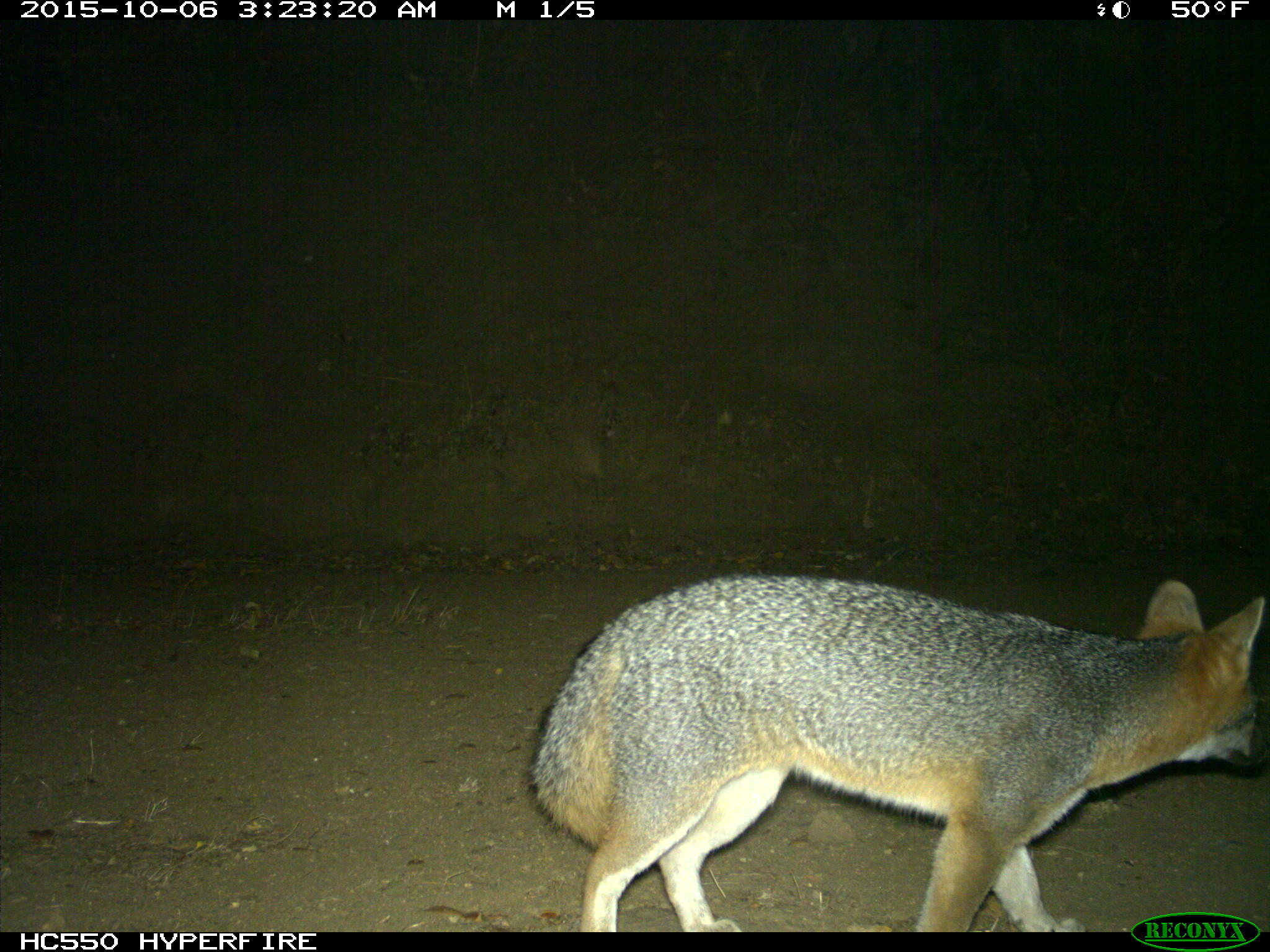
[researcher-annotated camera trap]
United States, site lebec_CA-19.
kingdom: Animalia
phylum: Chordata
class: Mammalia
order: Carnivora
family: Canidae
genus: Urocyon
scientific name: Urocyon cinereoargenteus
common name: gray fox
Urocyon cinereoargenteus (gray fox).